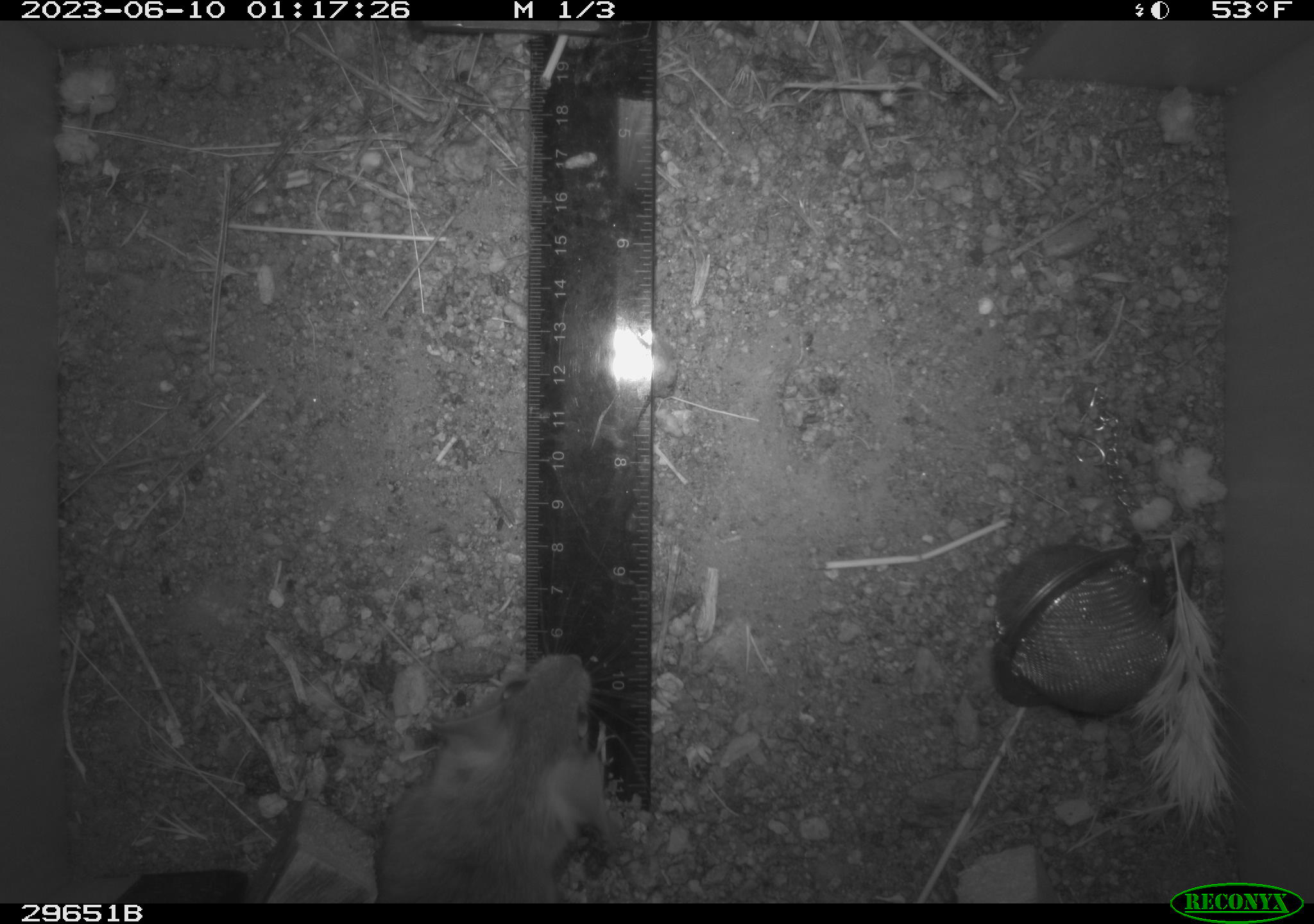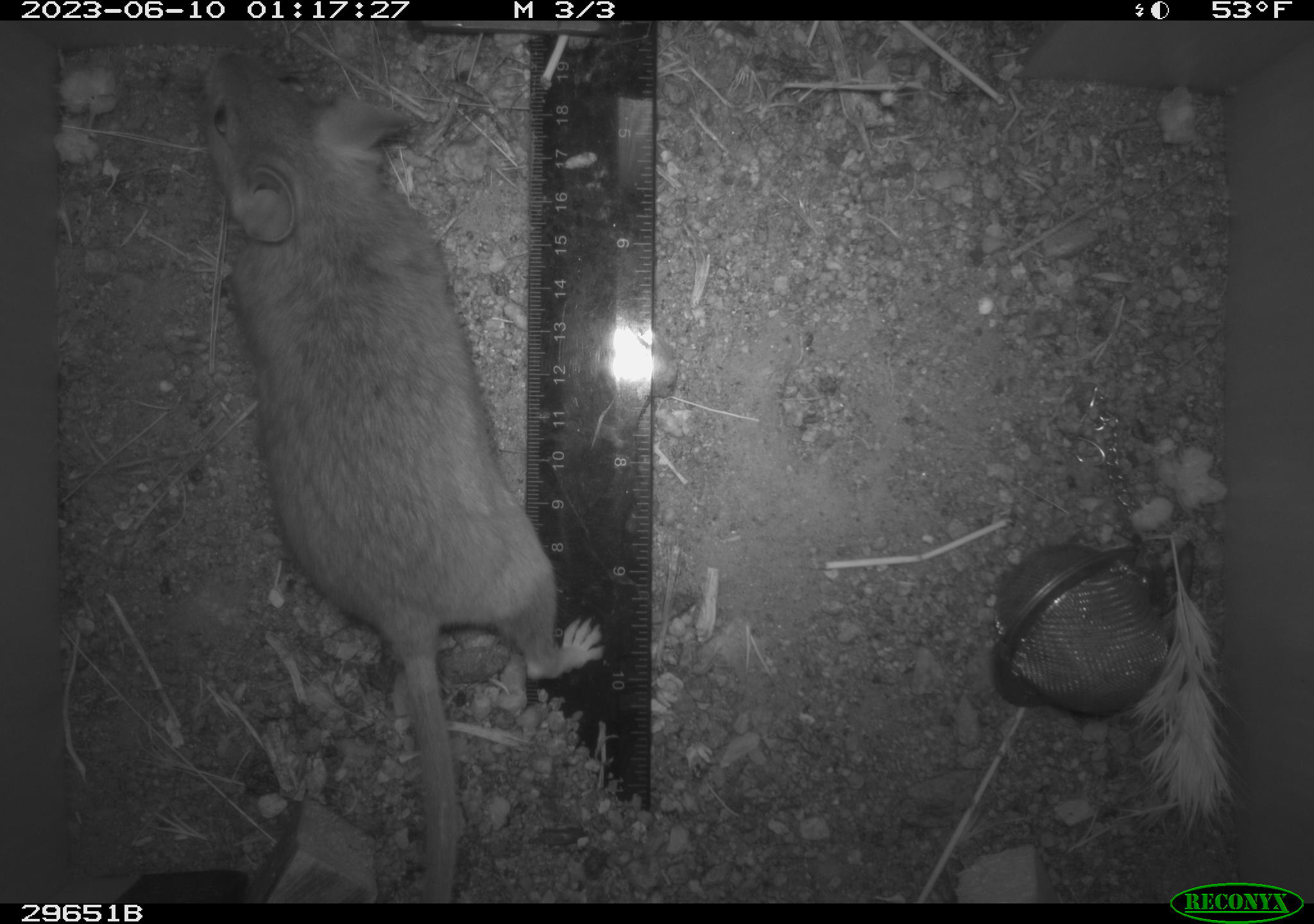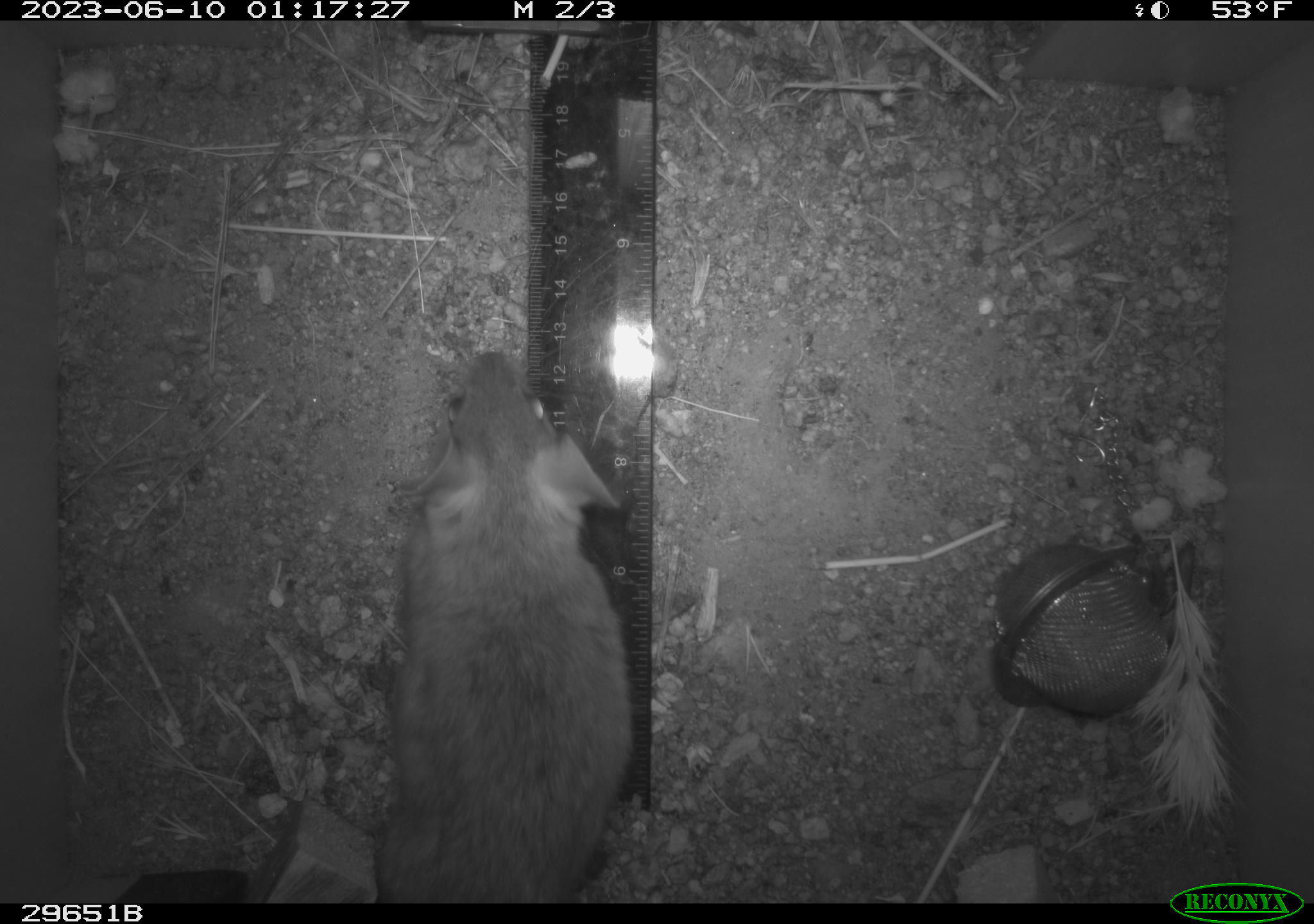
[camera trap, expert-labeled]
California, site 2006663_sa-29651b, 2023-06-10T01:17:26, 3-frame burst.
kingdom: Animalia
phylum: Chordata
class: Mammalia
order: Rodentia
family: Cricetidae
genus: Neotoma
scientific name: Neotoma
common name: pack rat or woodrat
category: neotoma species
Neotoma species (pack rat or woodrat) (Neotoma).